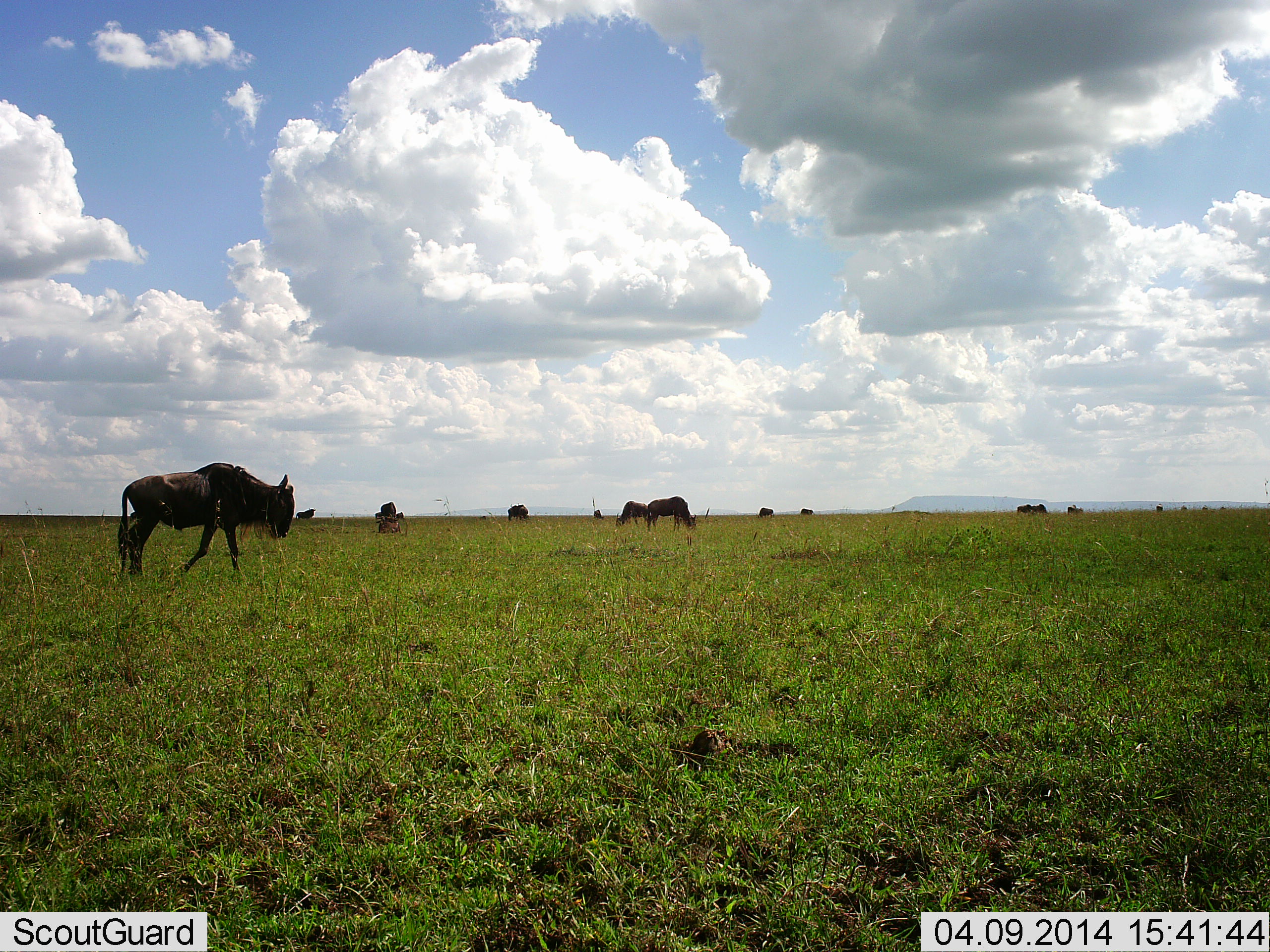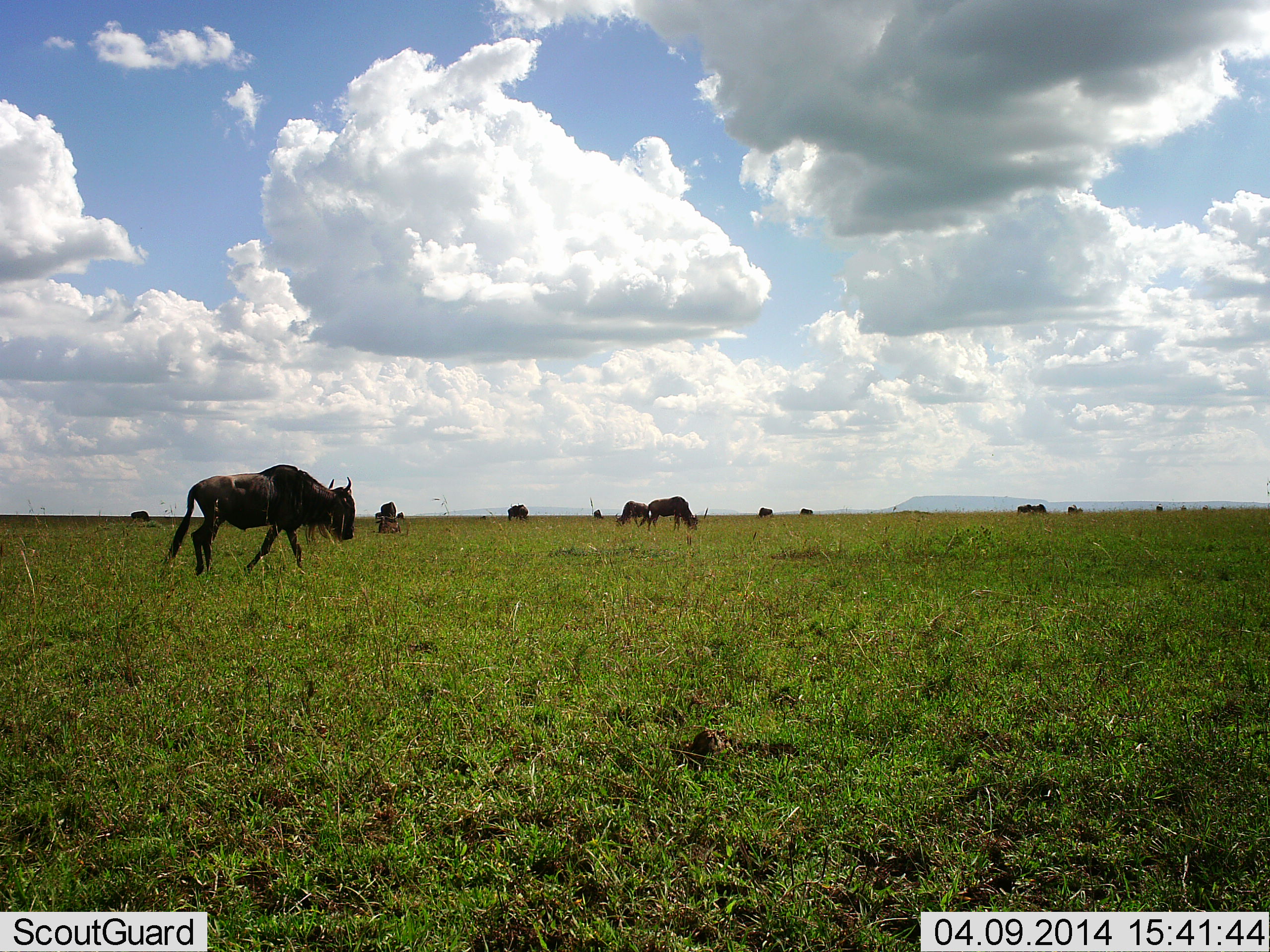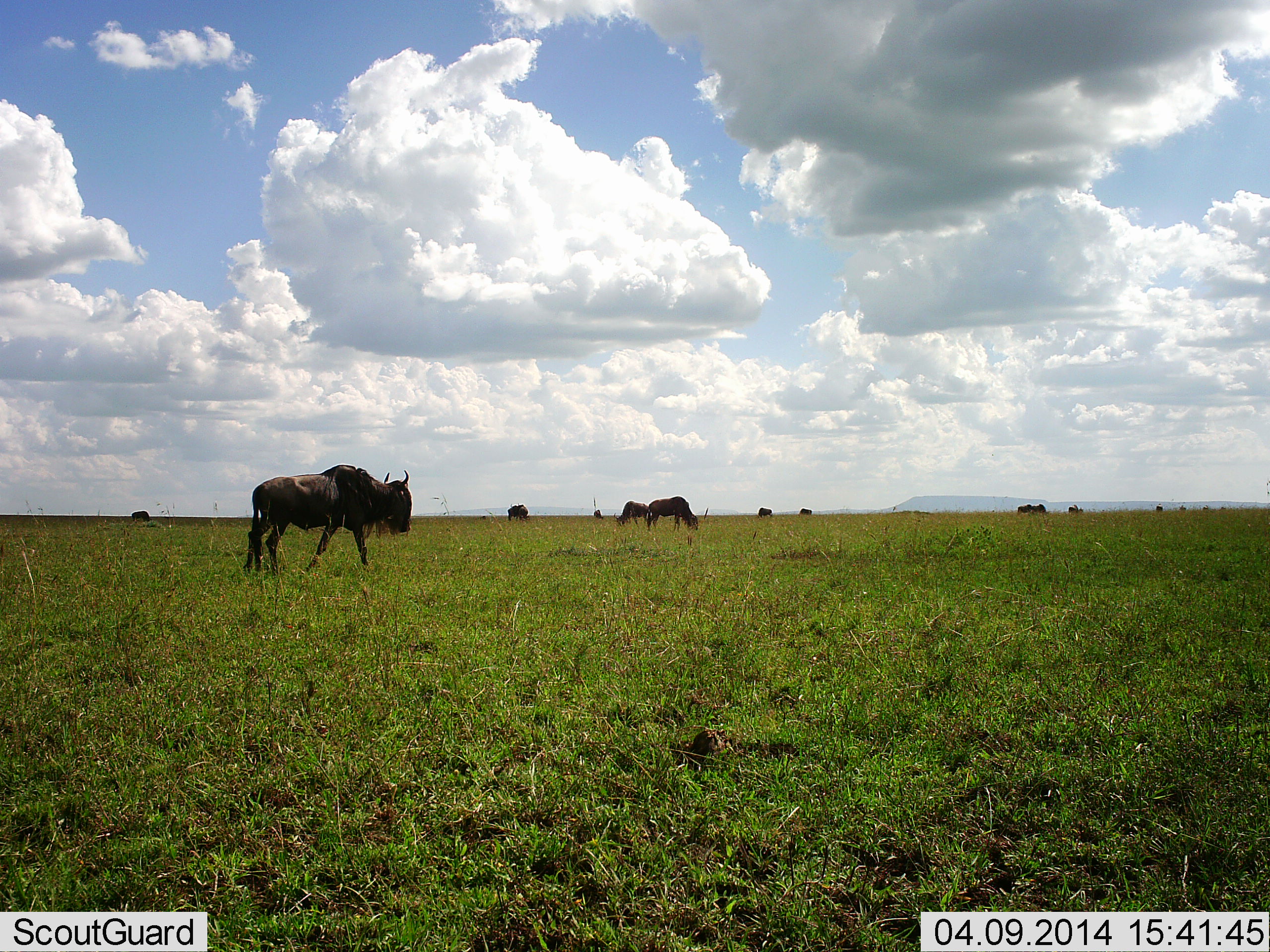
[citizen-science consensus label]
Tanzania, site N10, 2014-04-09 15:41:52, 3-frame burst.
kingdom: Animalia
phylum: Chordata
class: Mammalia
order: Artiodactyla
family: Bovidae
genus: Connochaetes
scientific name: Connochaetes taurinus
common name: blue wildebeest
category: wildebeest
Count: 11-50.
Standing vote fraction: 80%.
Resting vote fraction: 0%.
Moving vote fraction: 70%.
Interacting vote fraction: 0%.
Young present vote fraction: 0%.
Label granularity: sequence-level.